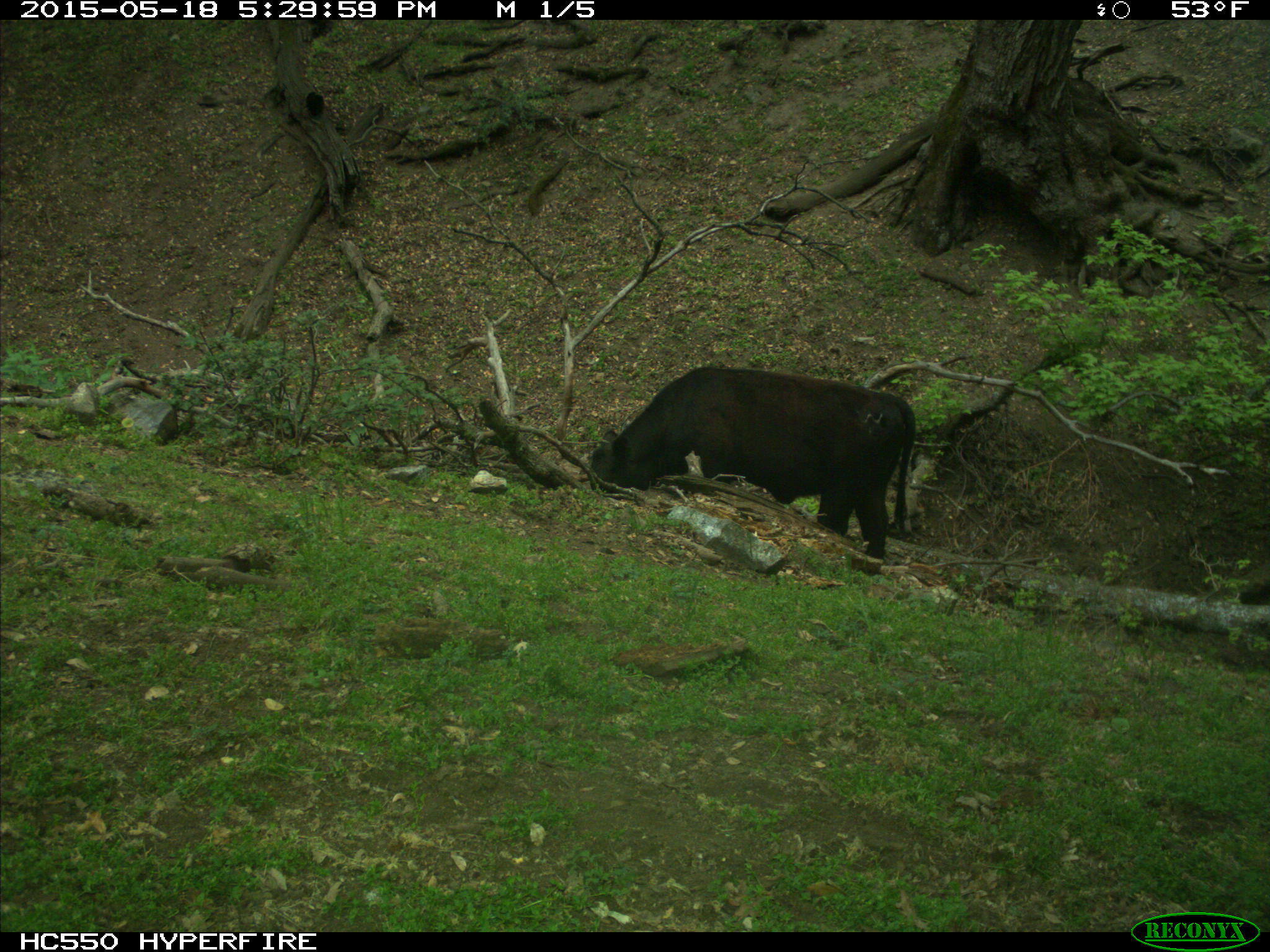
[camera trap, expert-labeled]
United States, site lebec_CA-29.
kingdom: Animalia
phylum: Chordata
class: Mammalia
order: Artiodactyla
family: Bovidae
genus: Bos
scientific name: Bos taurus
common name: domestic cow